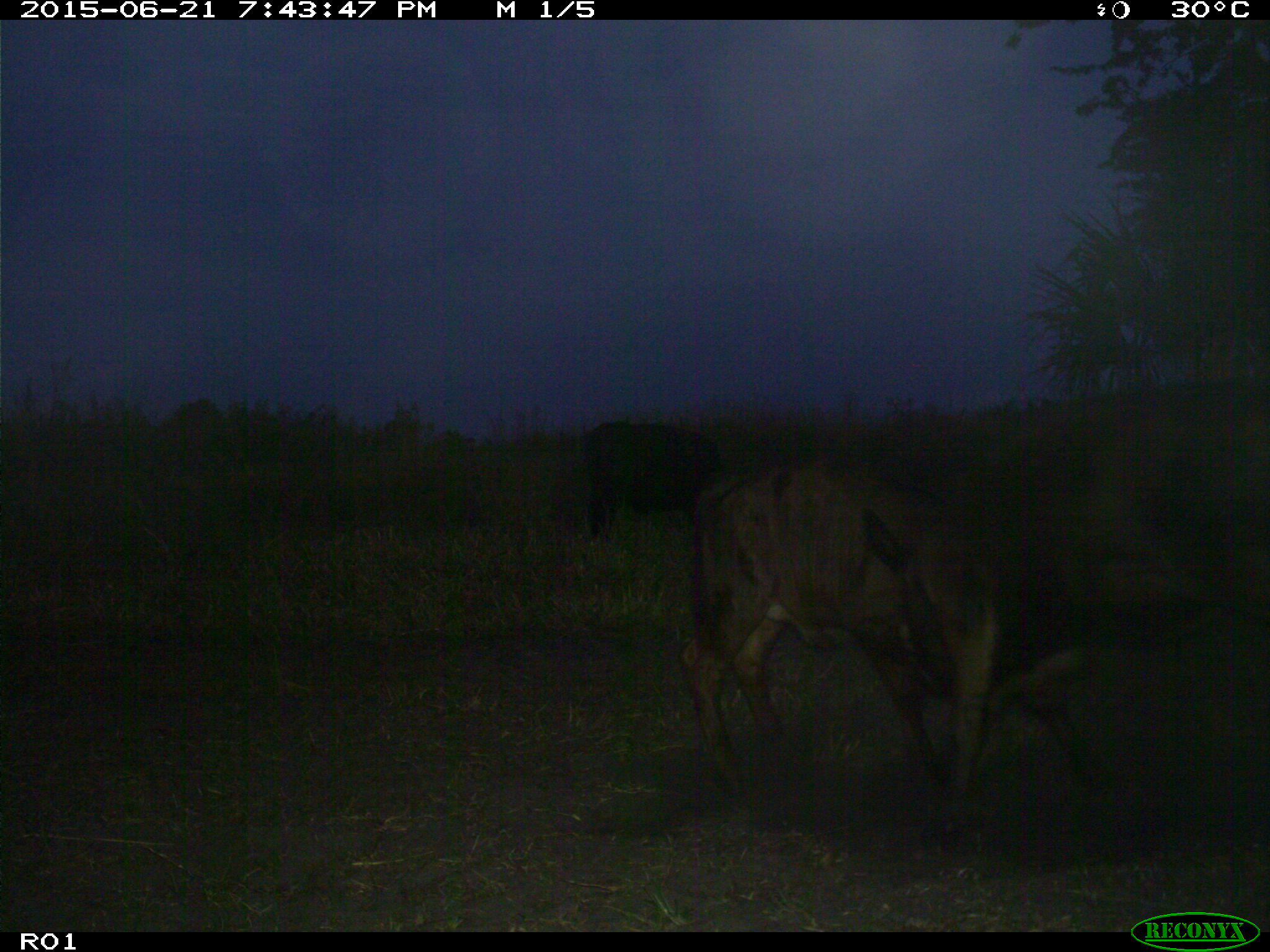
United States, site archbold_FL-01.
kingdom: Animalia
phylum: Chordata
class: Mammalia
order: Artiodactyla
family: Bovidae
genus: Bos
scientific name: Bos taurus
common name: domestic cow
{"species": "Bos taurus (domestic cow)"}